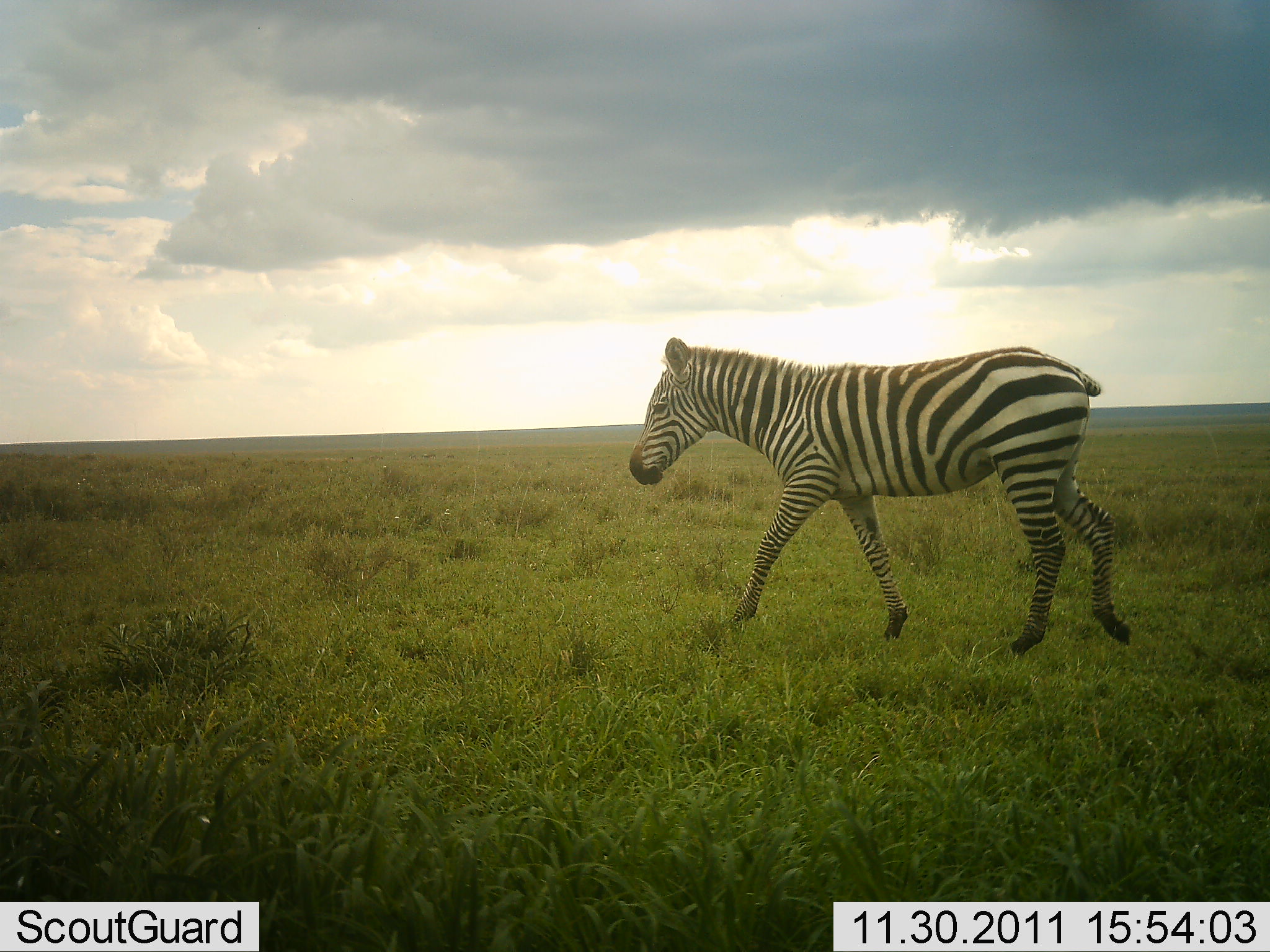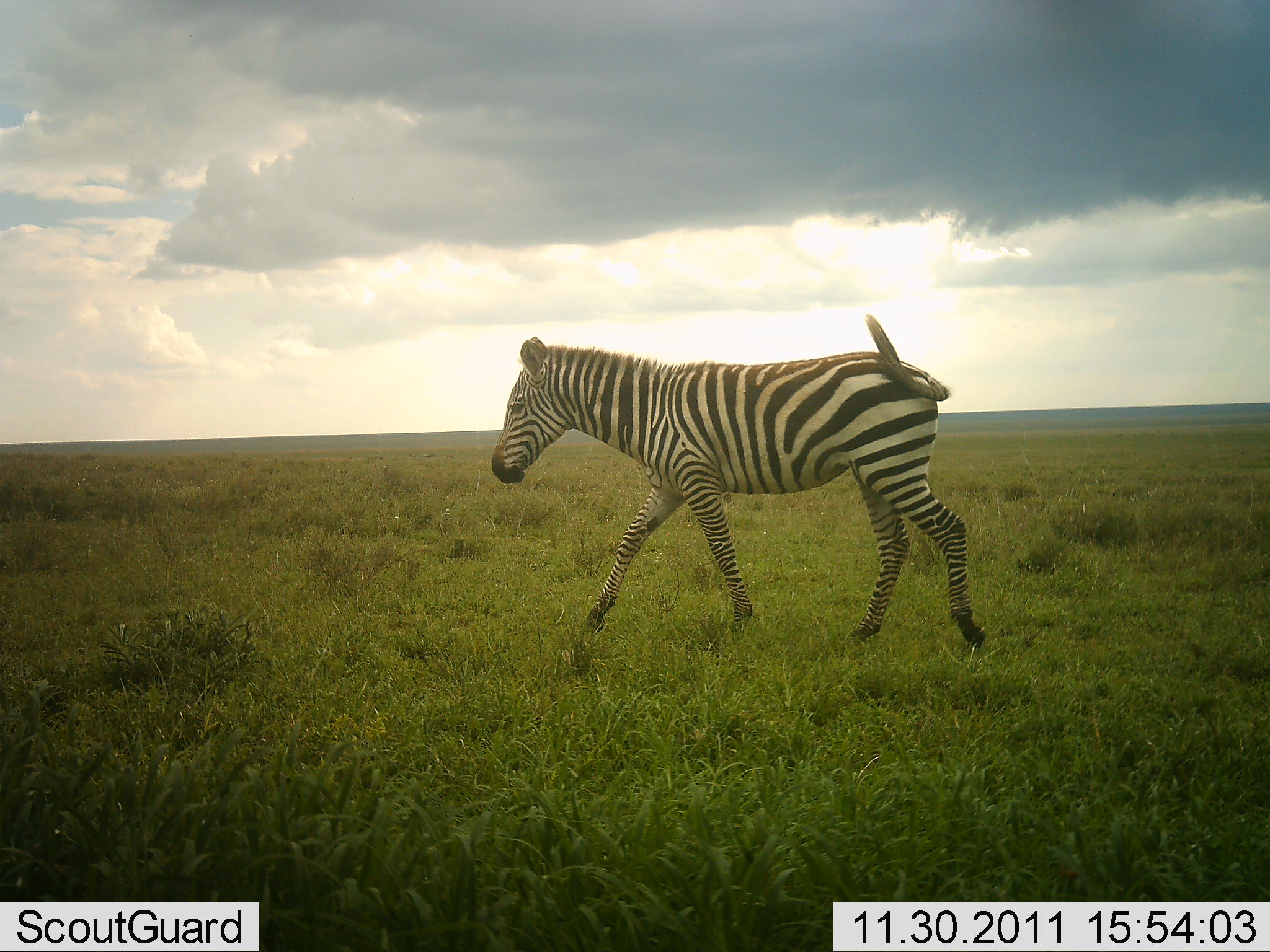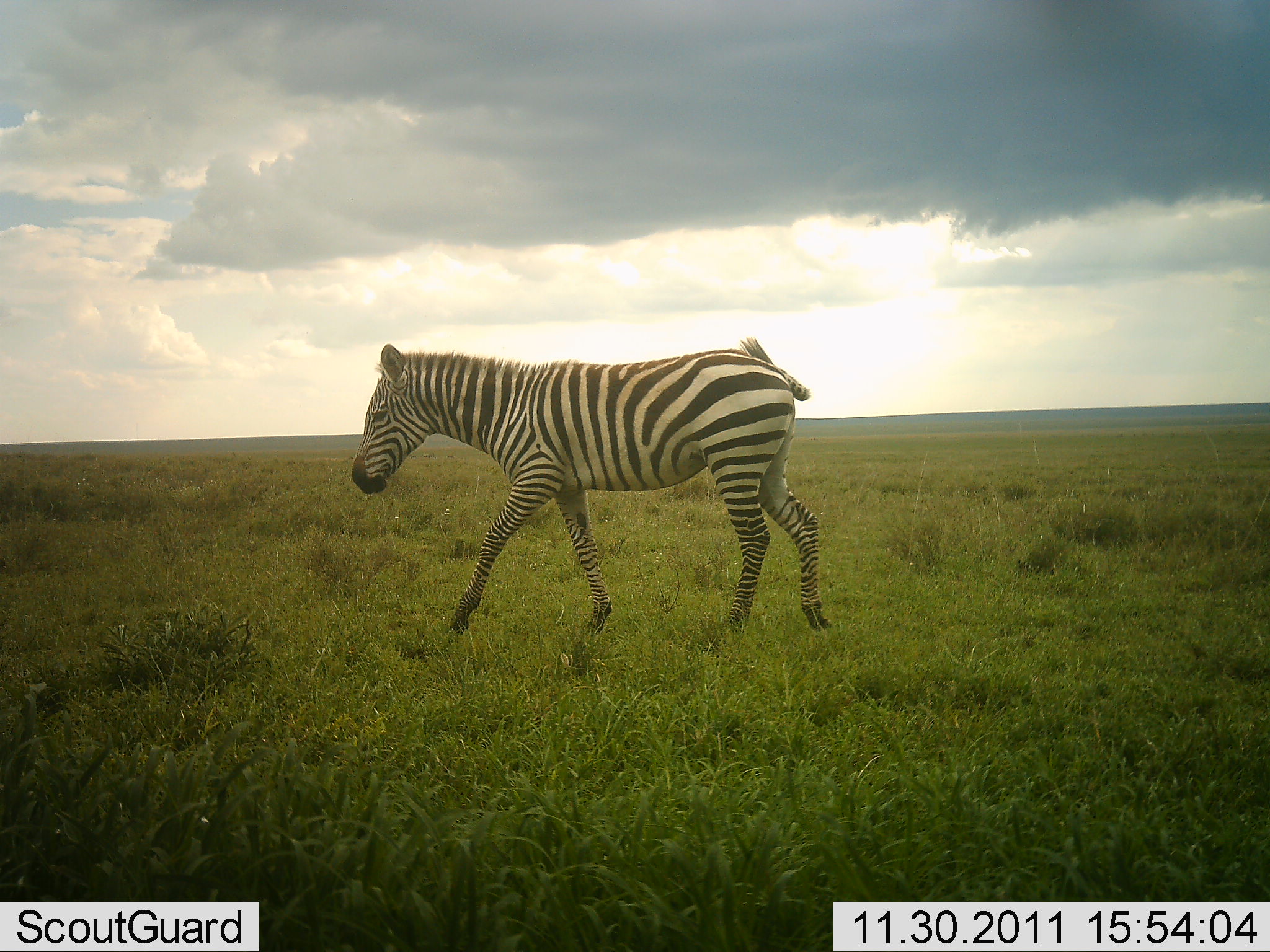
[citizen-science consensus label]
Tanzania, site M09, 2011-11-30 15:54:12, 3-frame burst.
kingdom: Animalia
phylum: Chordata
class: Mammalia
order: Perissodactyla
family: Equidae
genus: Equus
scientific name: Equus quagga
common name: plains zebra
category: zebra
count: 1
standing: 0%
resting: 8%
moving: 92%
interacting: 0%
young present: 8%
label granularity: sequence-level